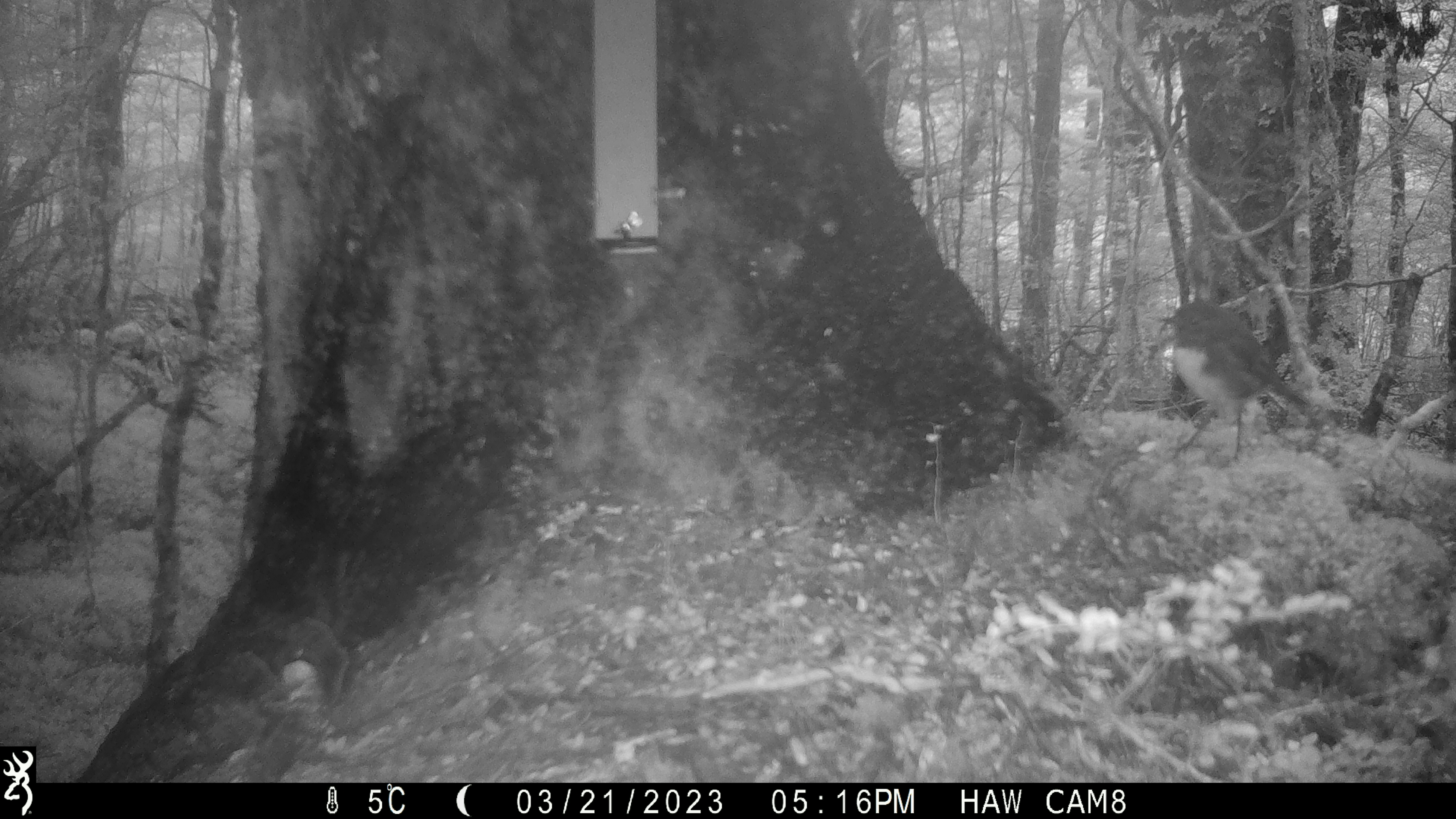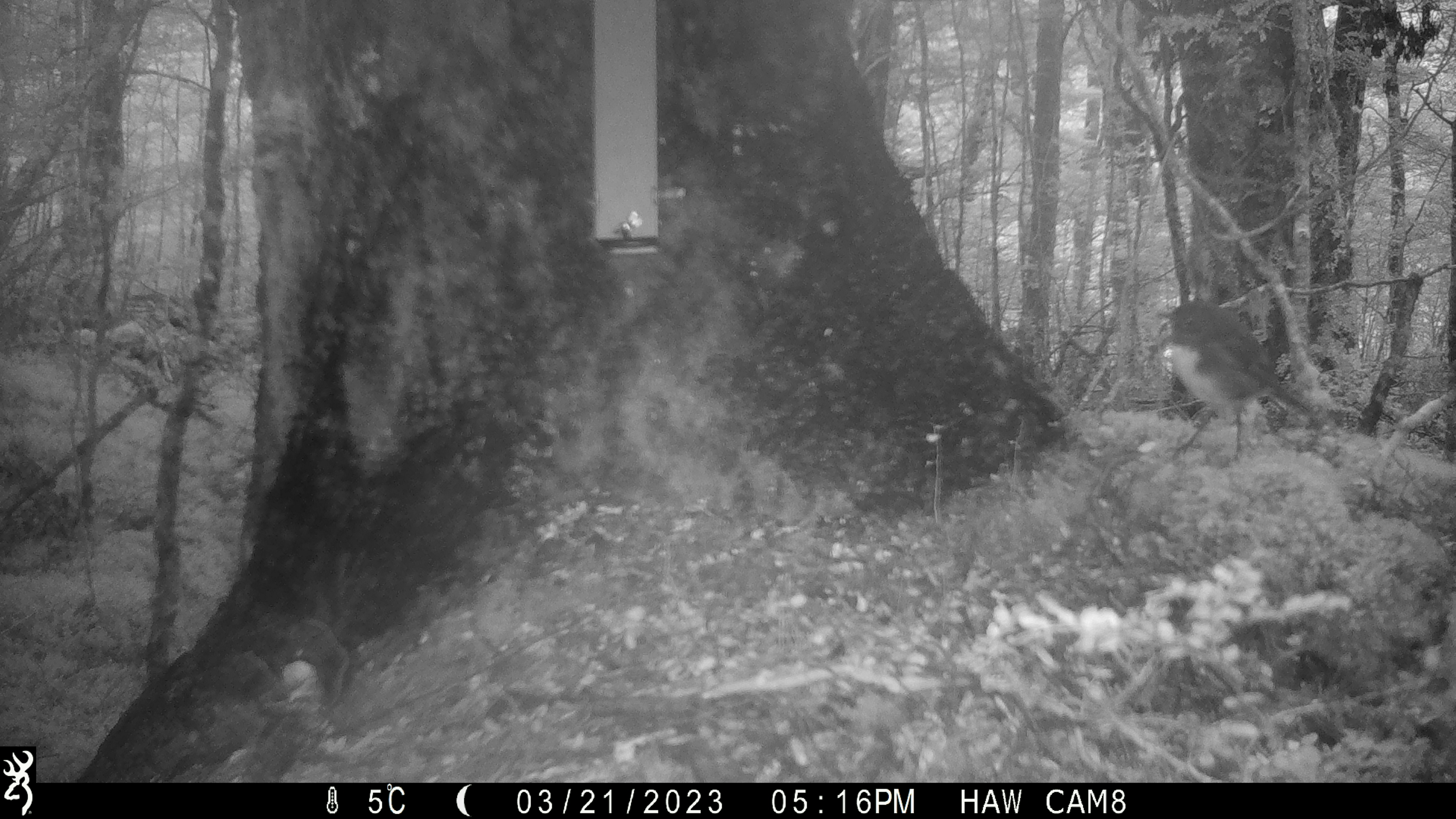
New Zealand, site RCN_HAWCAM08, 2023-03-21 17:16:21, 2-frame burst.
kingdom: Animalia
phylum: Chordata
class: Aves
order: Passeriformes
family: Petroicidae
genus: Petroica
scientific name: Petroica australis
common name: new zealand robin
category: robin